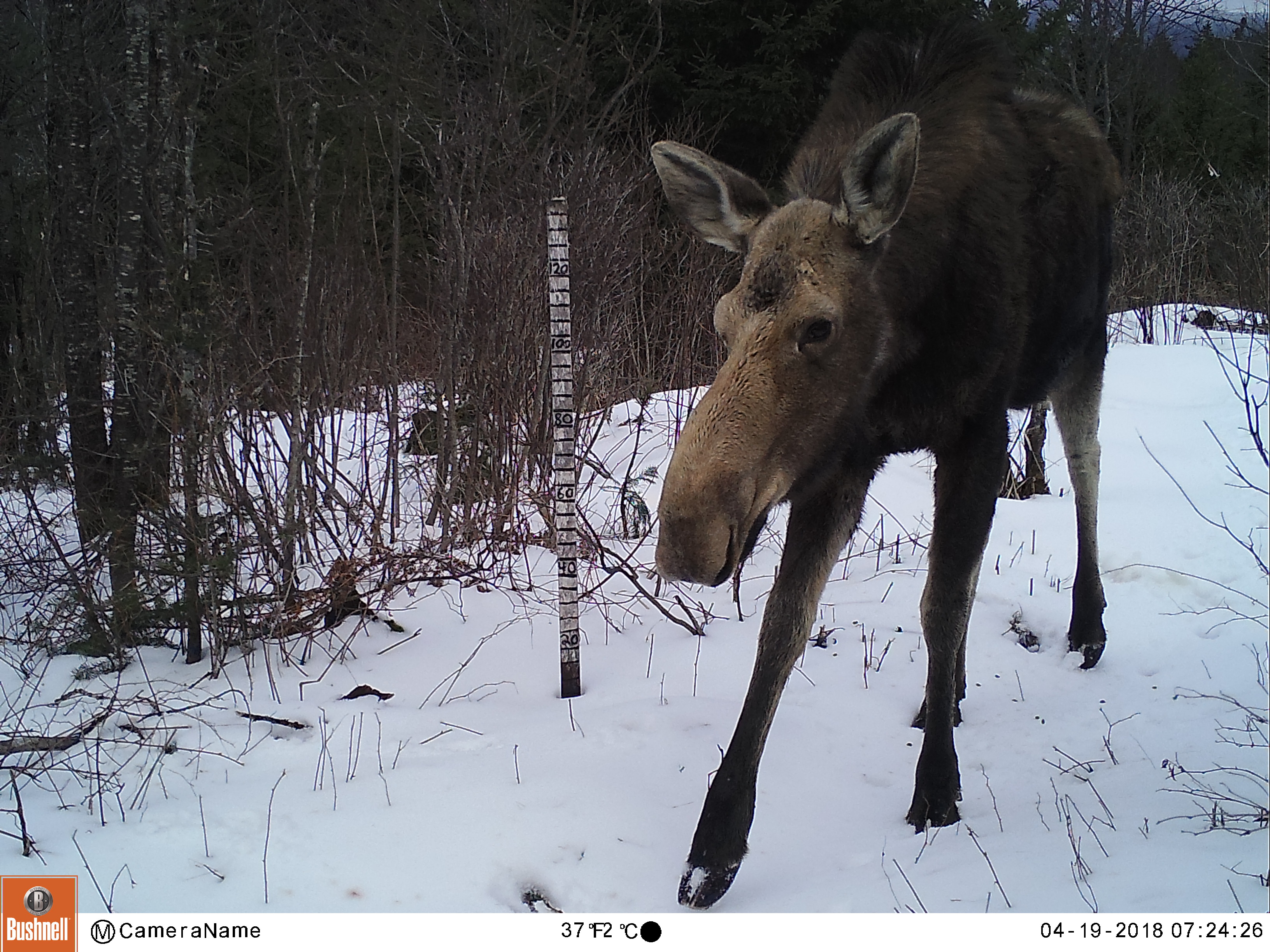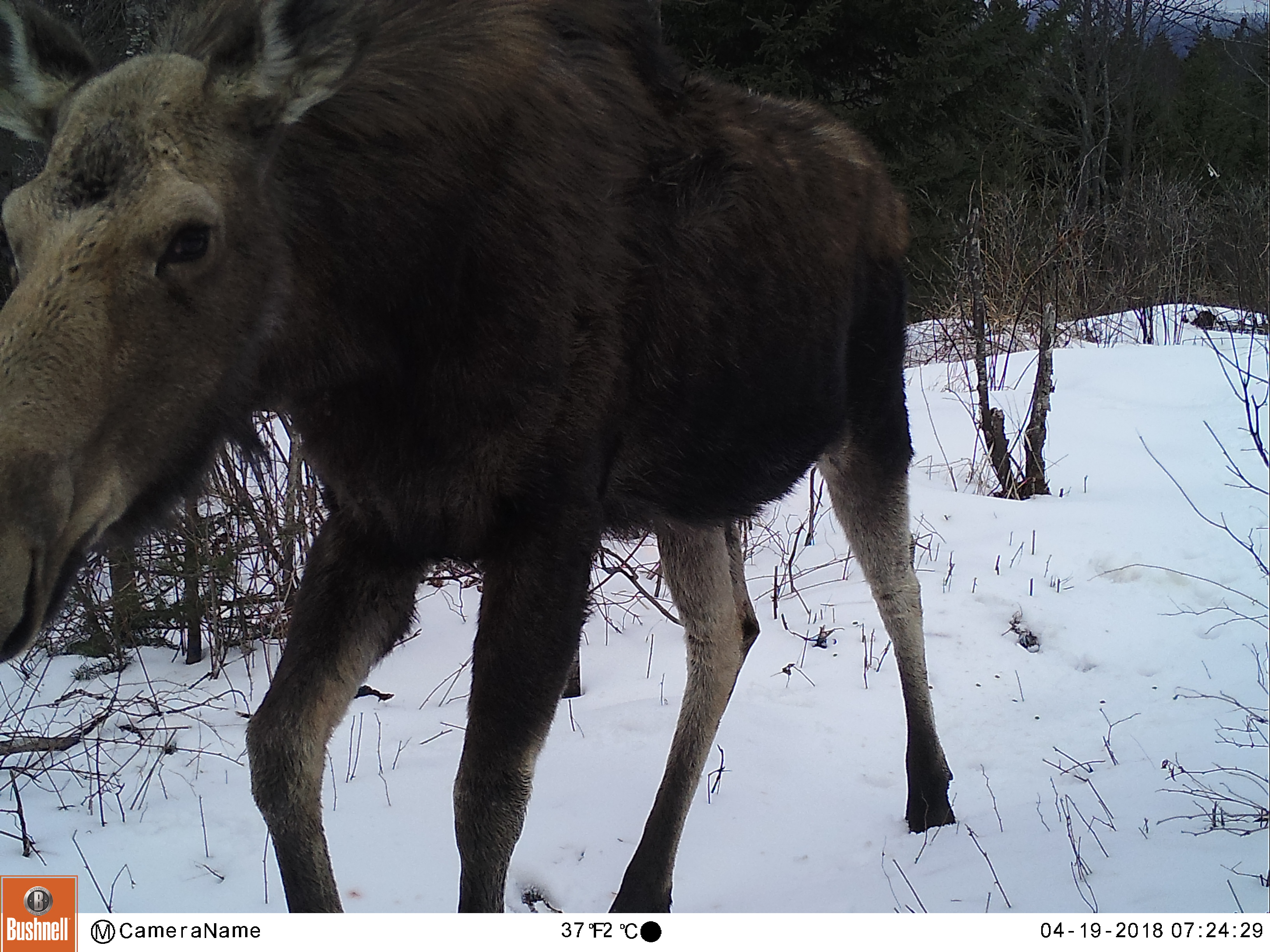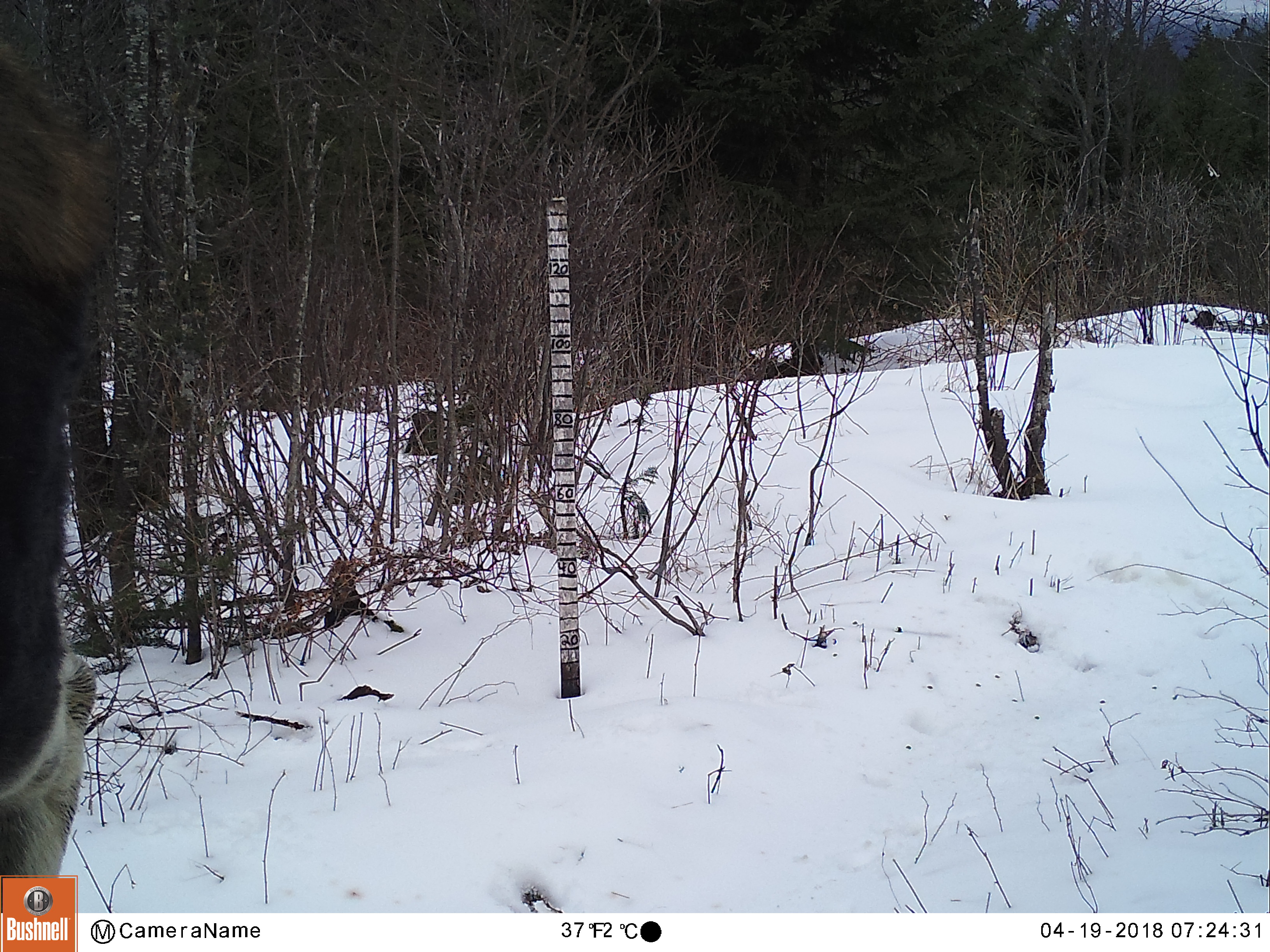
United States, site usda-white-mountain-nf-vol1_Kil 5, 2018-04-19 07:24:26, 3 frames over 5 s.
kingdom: Animalia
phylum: Chordata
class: Mammalia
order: Artiodactyla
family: Cervidae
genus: Alces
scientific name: Alces alces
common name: moose